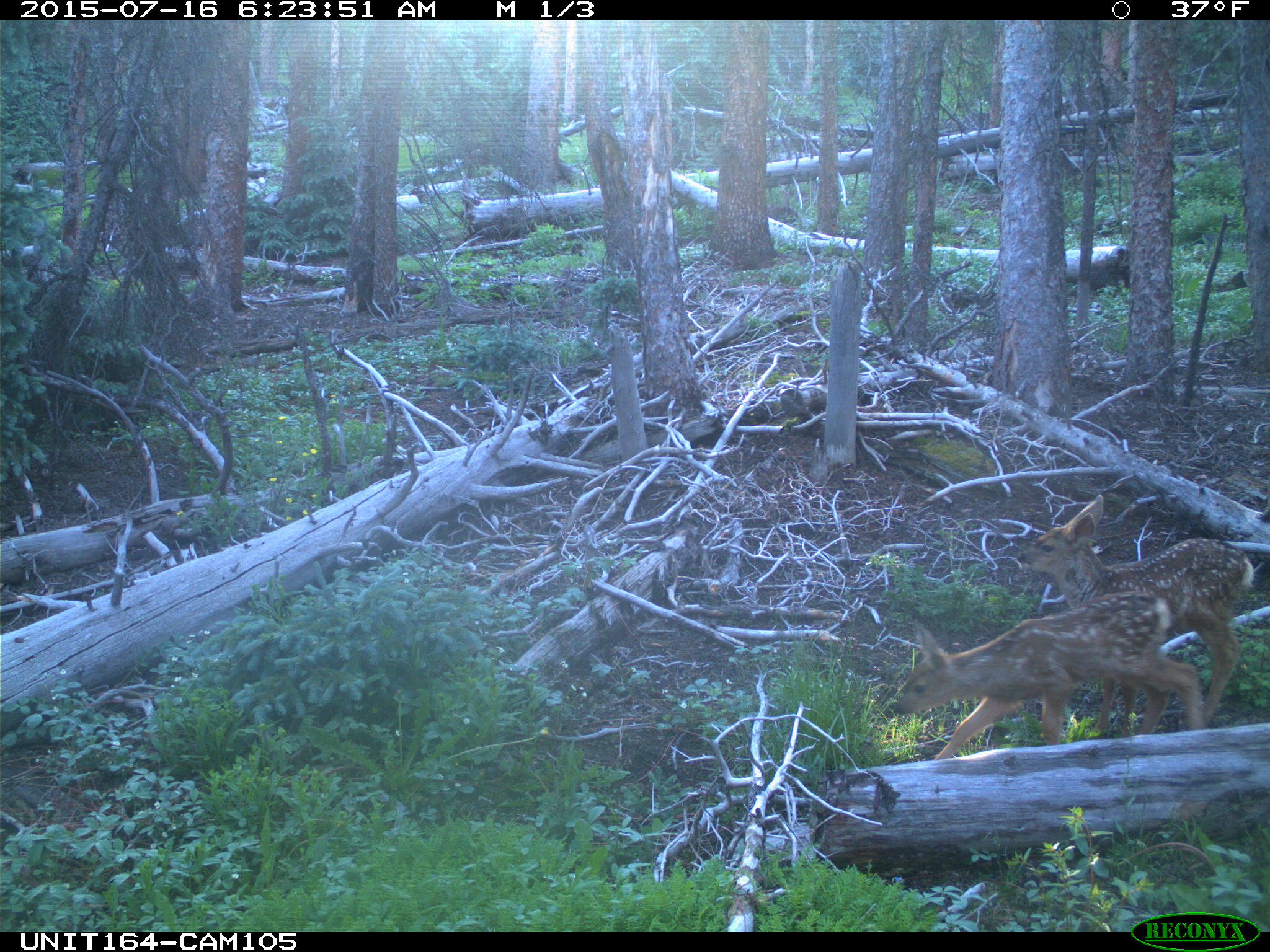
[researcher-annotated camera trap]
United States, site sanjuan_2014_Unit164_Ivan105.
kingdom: Animalia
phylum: Chordata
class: Mammalia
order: Artiodactyla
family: Cervidae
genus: Odocoileus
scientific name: Odocoileus hemionus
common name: mule deer